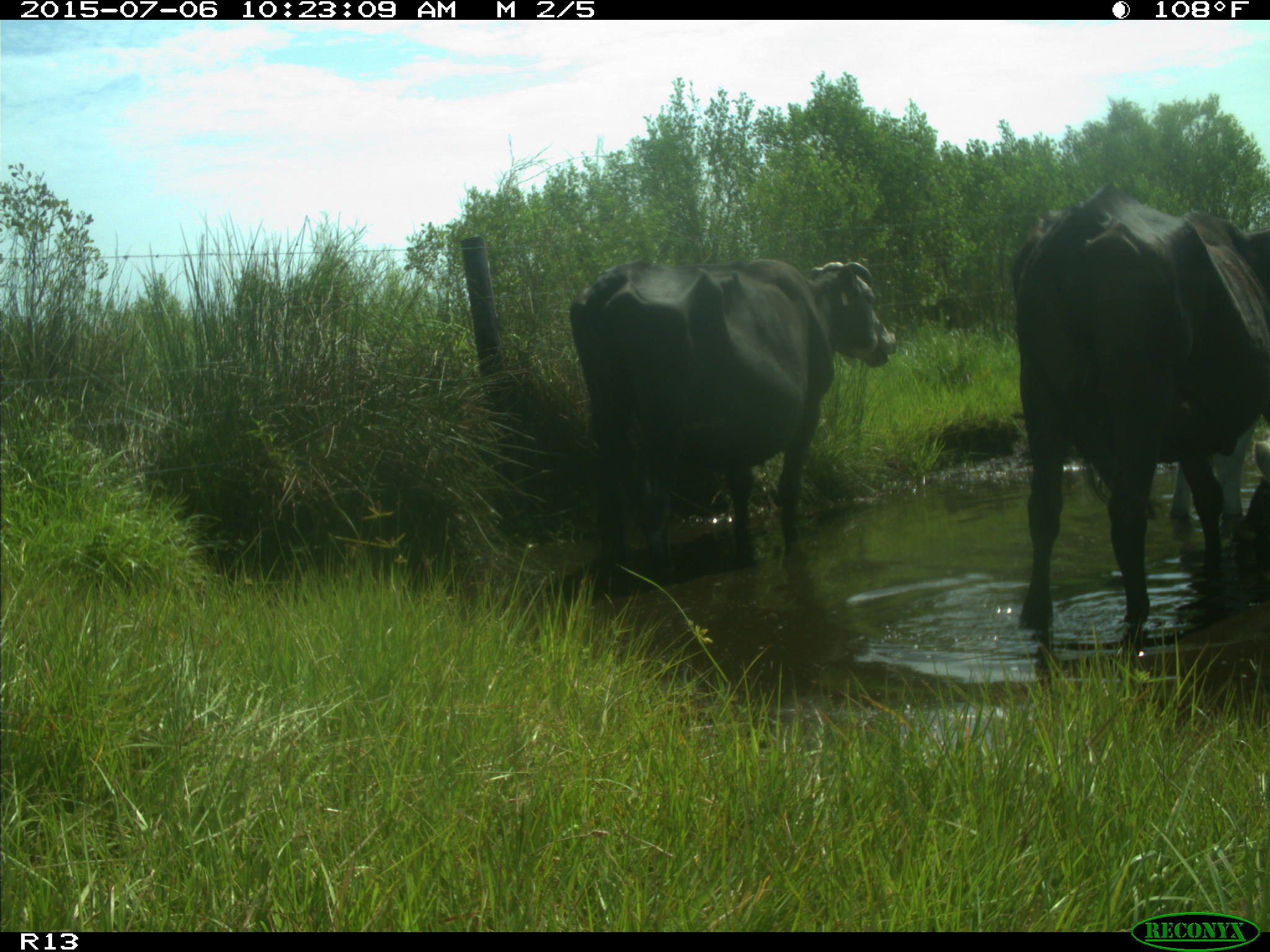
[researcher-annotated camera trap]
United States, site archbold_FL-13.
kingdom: Animalia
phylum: Chordata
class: Mammalia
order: Artiodactyla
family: Bovidae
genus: Bos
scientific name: Bos taurus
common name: domestic cow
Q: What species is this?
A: Bos taurus (domestic cow).